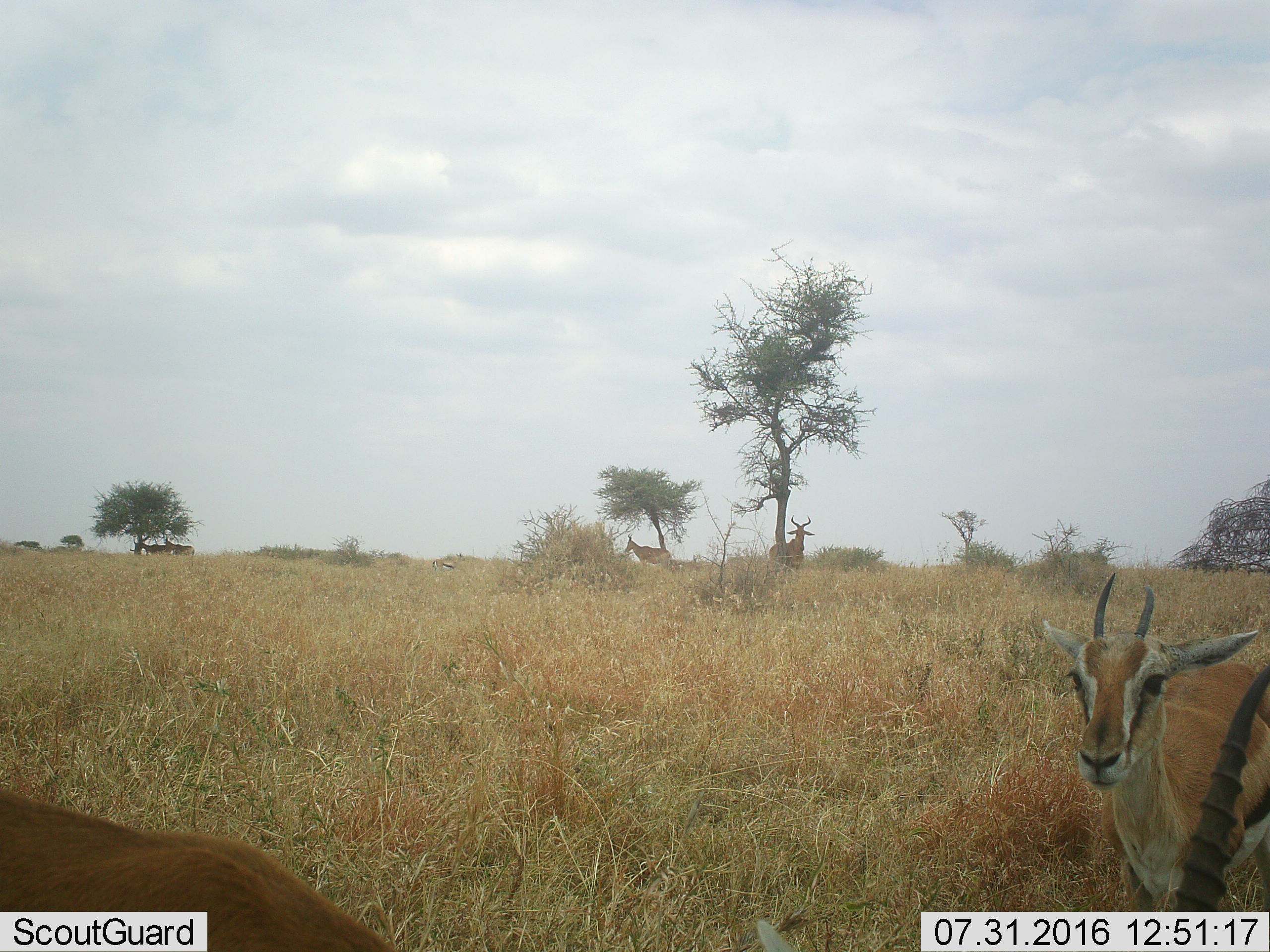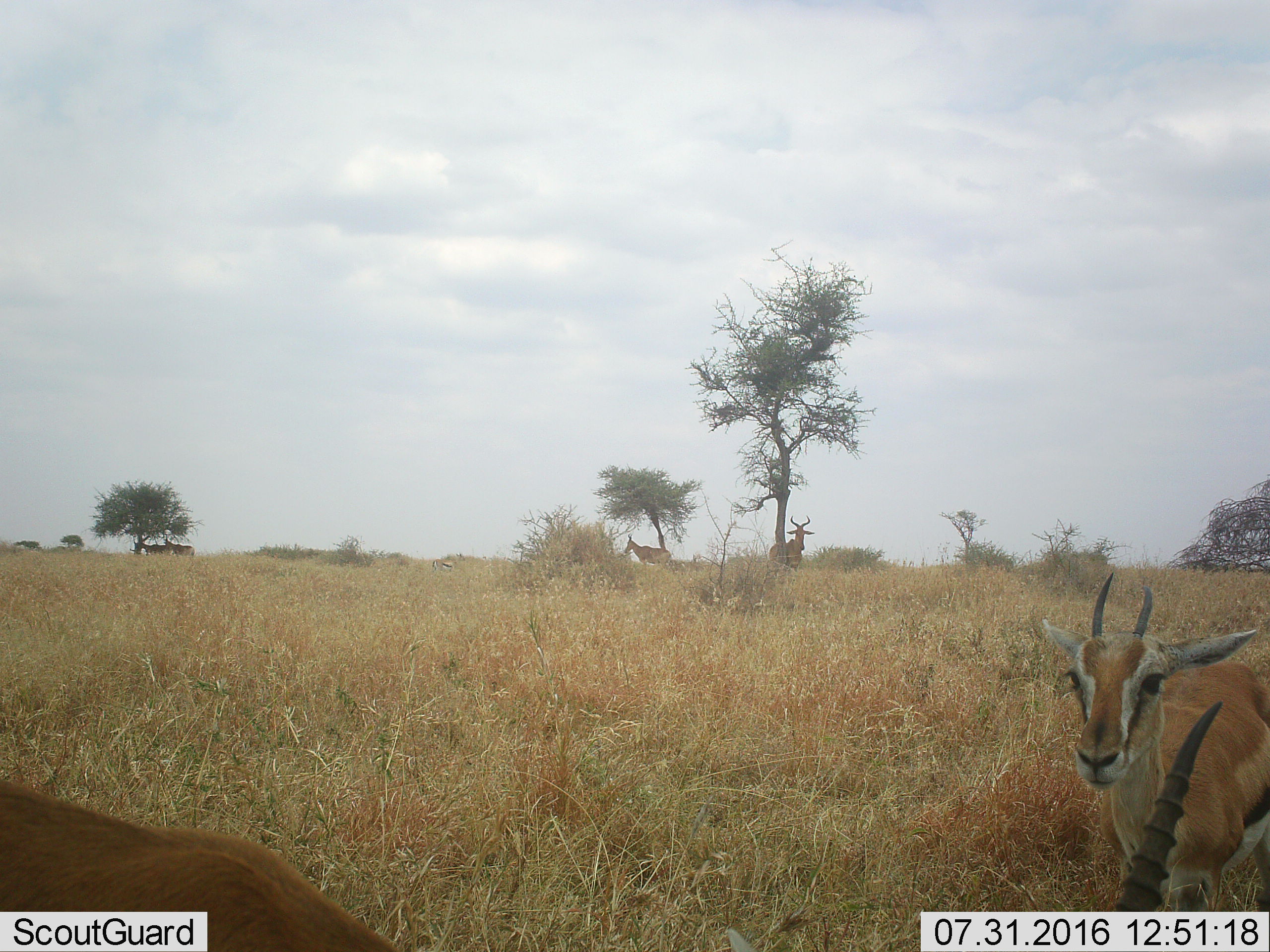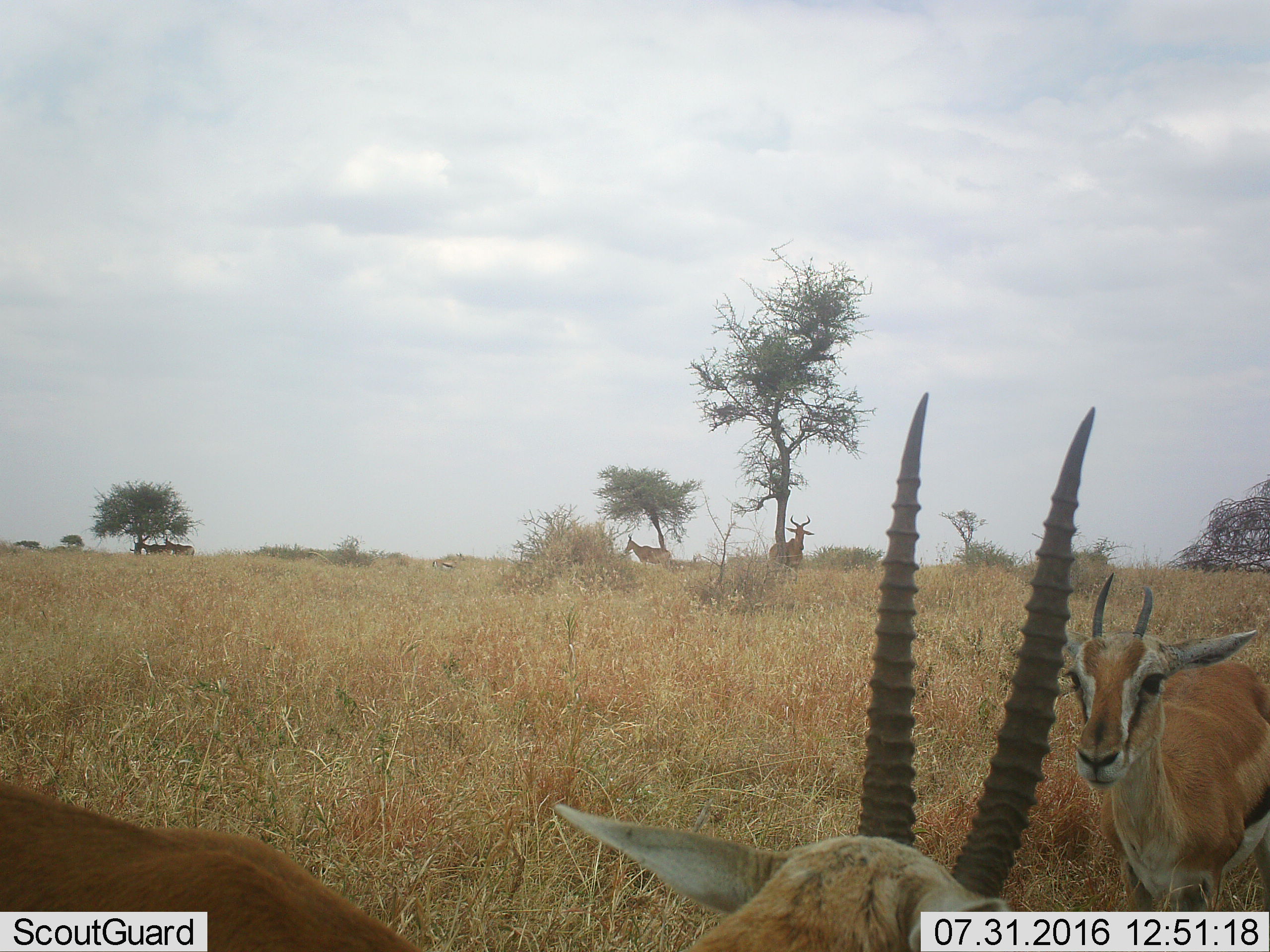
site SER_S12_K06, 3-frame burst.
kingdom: Animalia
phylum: Chordata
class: Mammalia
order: Artiodactyla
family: Bovidae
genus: Eudorcas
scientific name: Eudorcas thomsonii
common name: thomson's gazelle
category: gazellethomsons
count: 3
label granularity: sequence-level